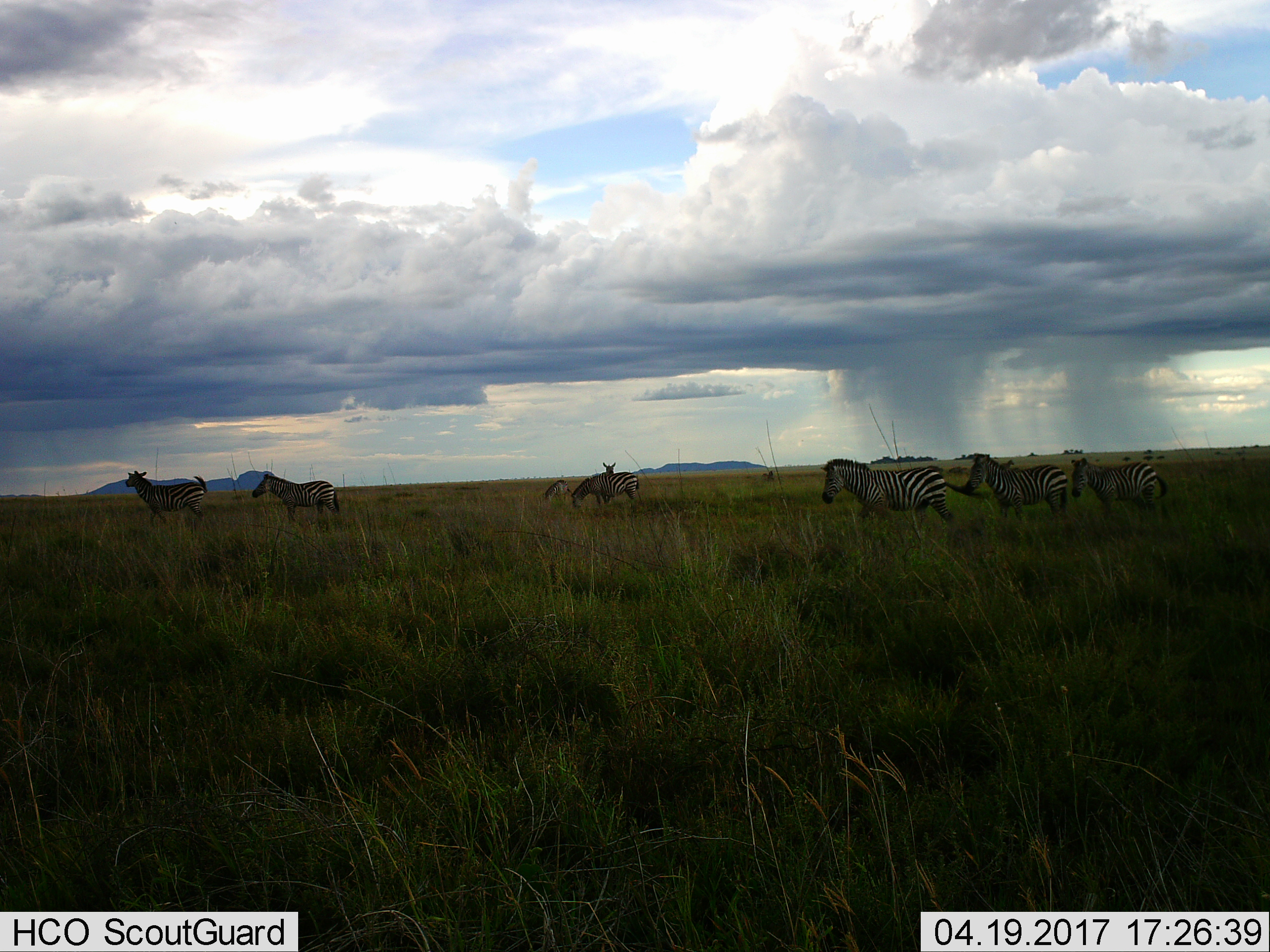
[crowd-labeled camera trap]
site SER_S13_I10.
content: unidentified animal